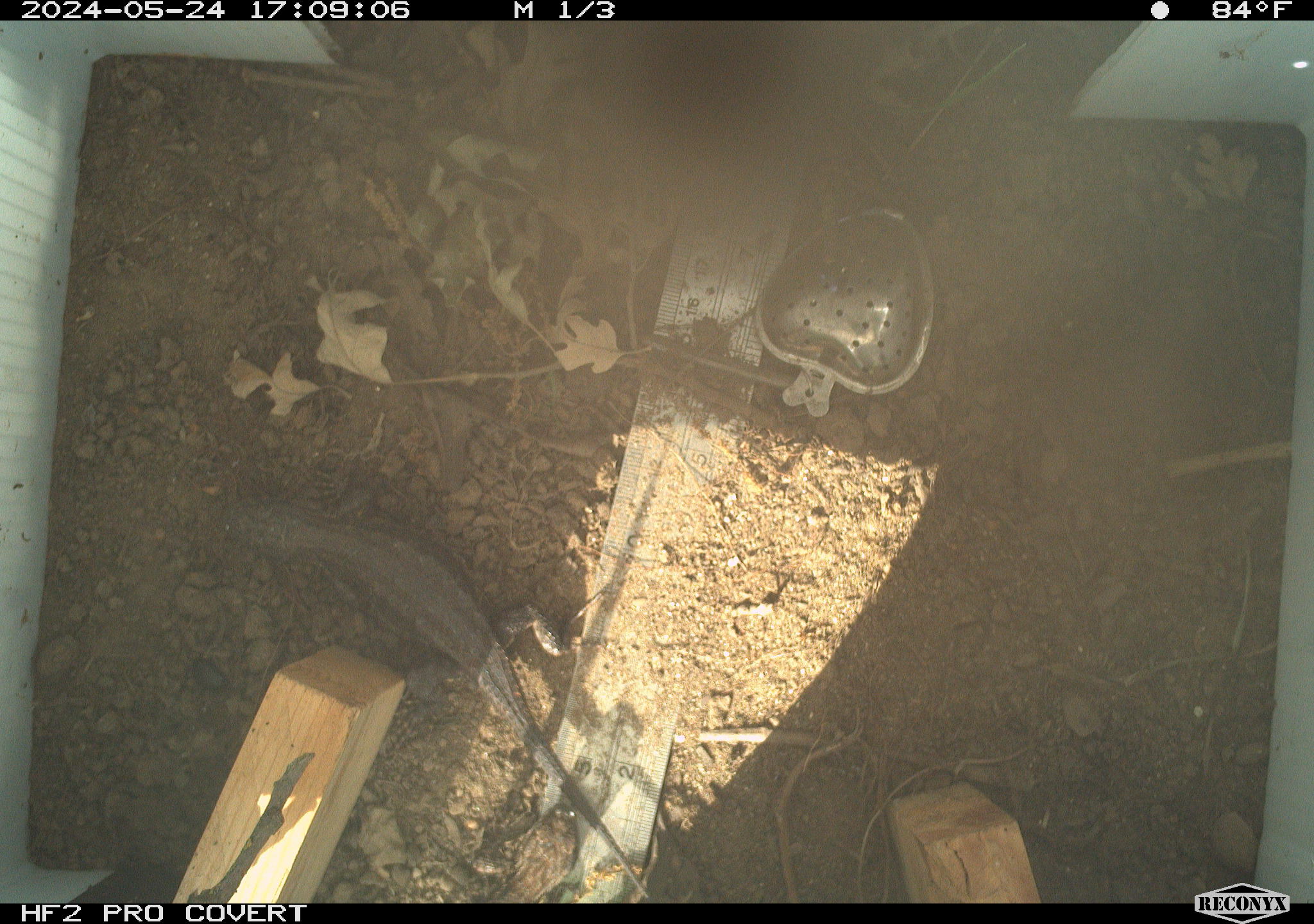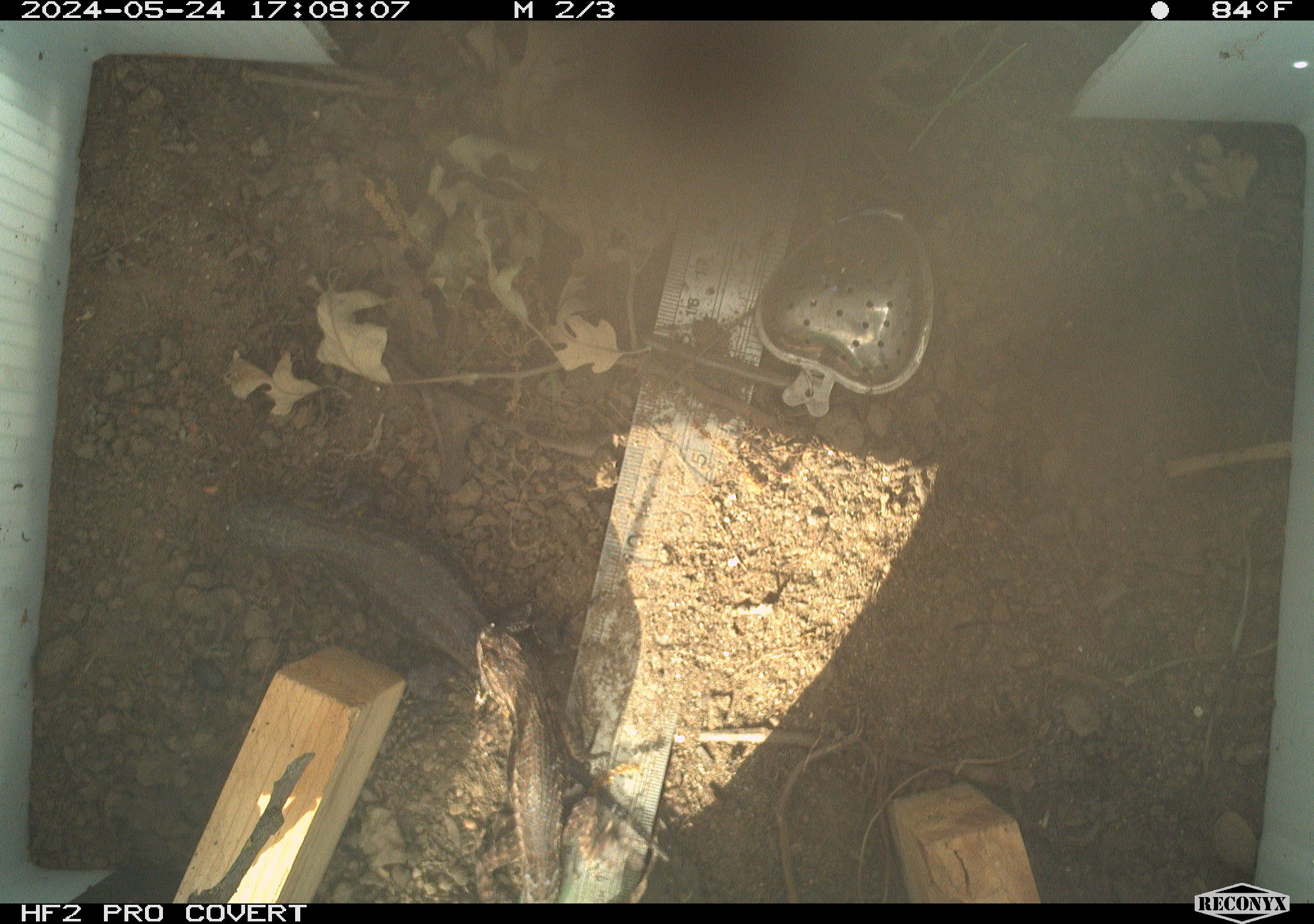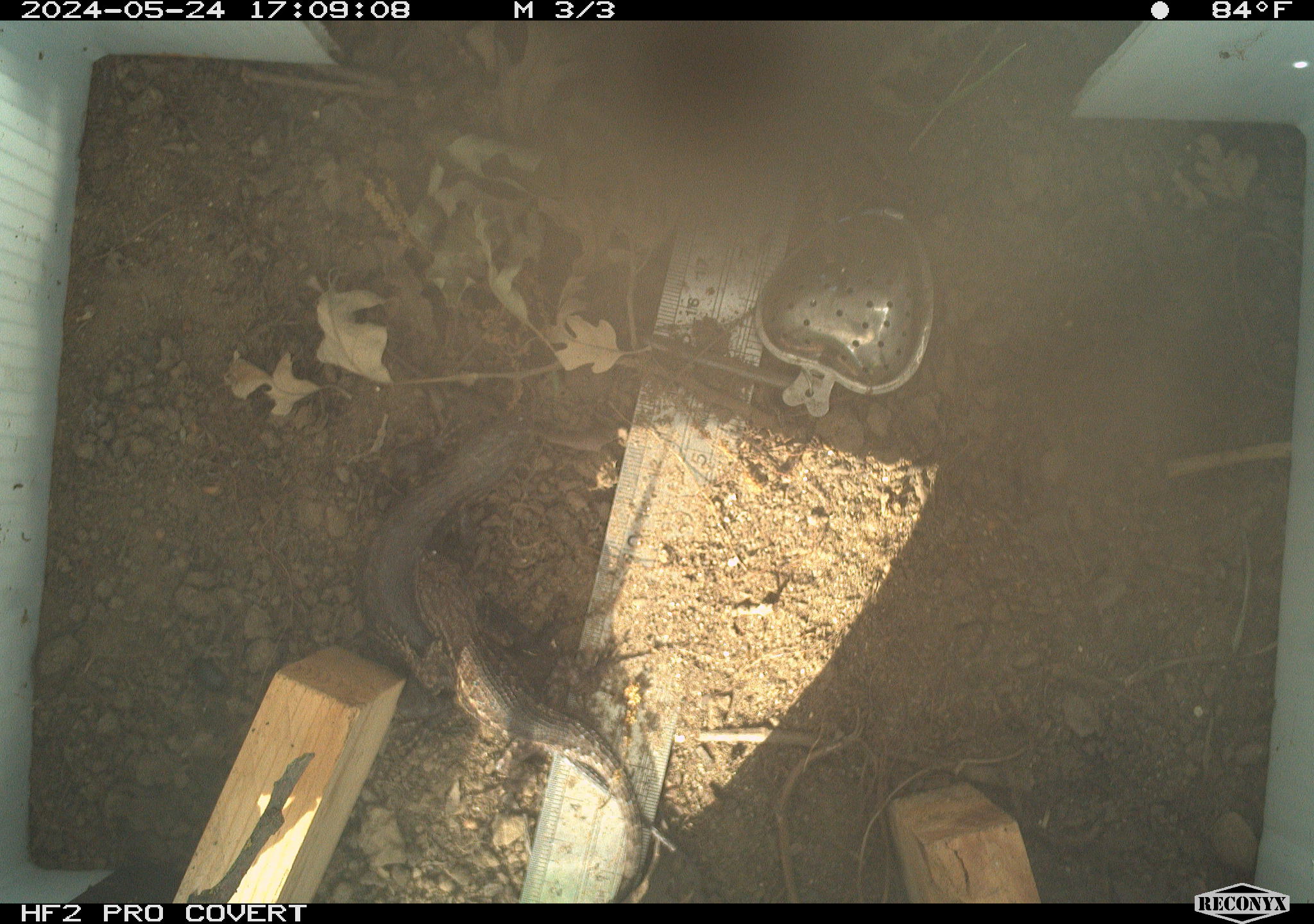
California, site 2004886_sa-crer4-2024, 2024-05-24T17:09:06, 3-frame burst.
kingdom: Animalia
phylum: Chordata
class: Reptilia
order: Squamata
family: Phrynosomatidae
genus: Sceloporus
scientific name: Sceloporus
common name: spiny lizards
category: sceloporus species